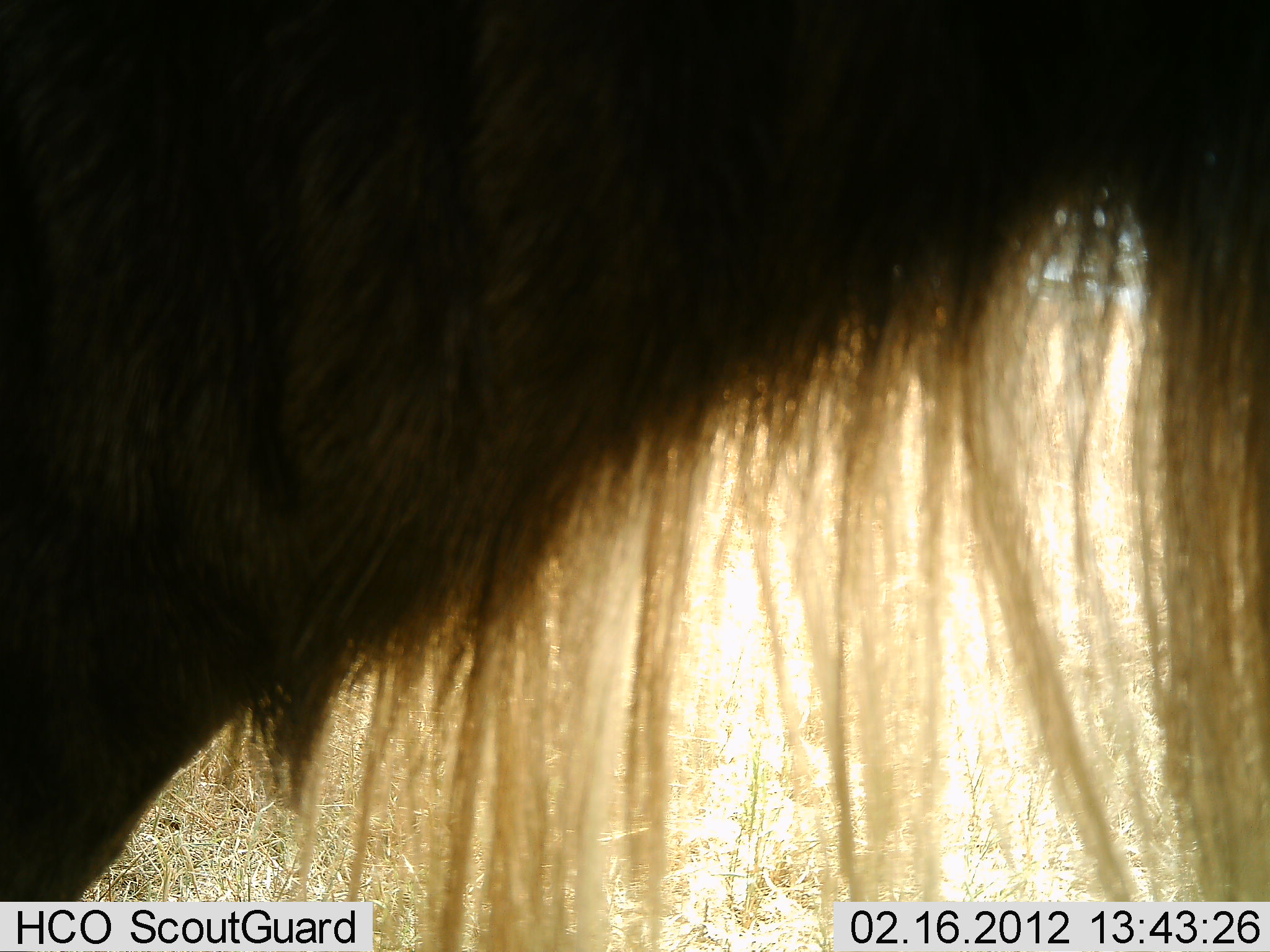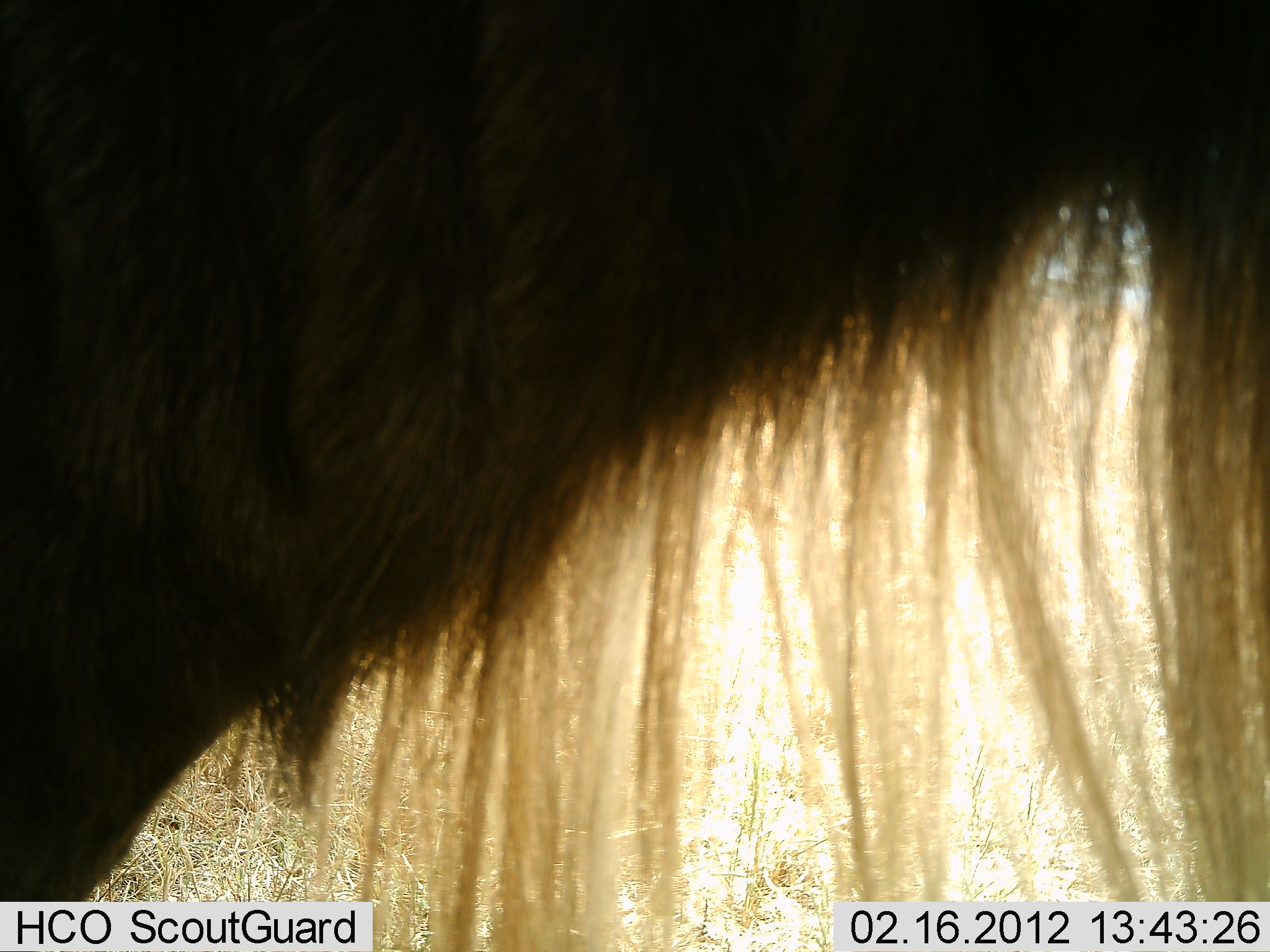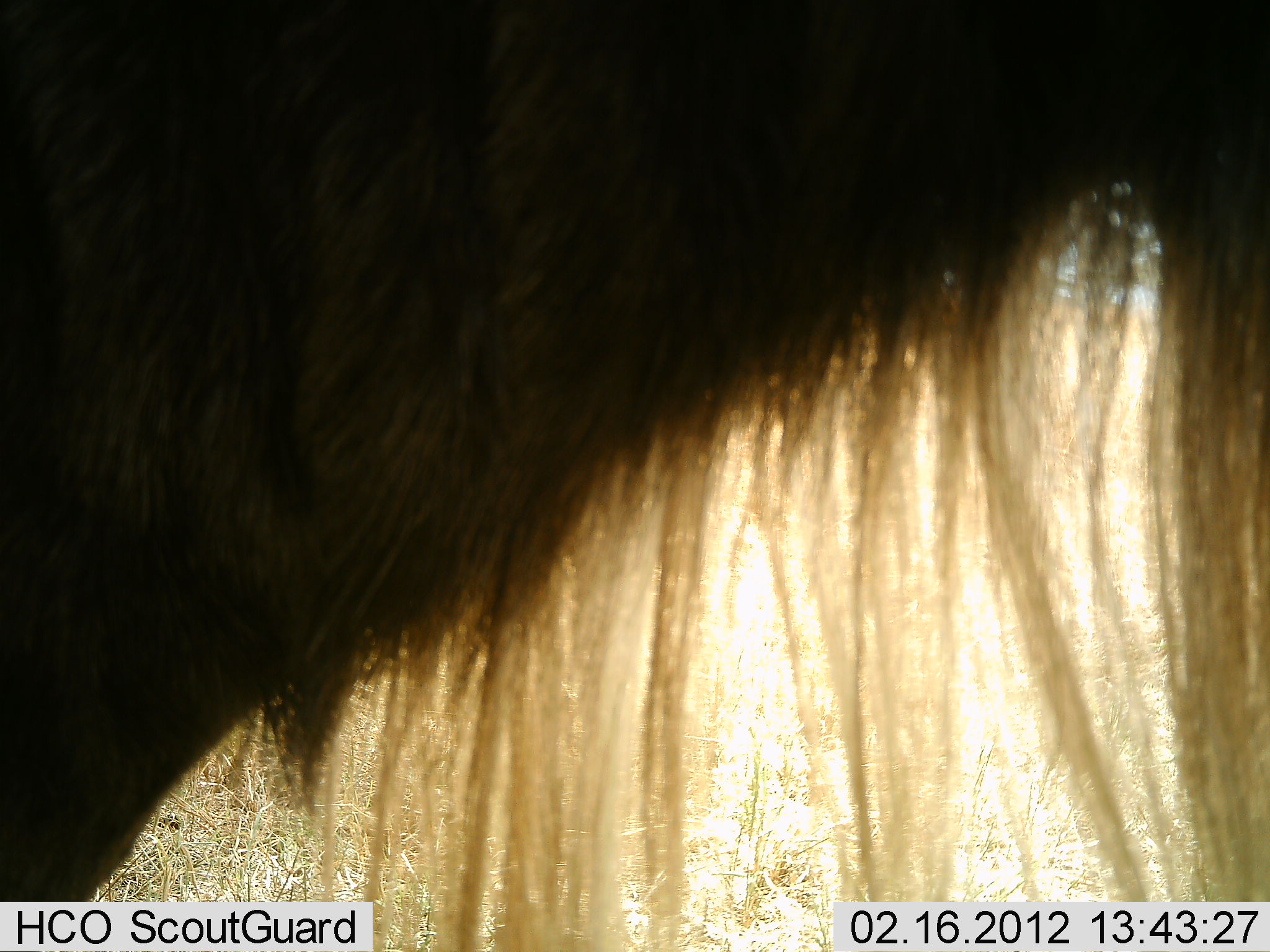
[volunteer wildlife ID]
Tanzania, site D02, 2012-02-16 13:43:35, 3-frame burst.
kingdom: Animalia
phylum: Chordata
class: Mammalia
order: Artiodactyla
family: Bovidae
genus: Connochaetes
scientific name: Connochaetes taurinus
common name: blue wildebeest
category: wildebeest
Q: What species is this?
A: Wildebeest (blue wildebeest) (Connochaetes taurinus).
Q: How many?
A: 1.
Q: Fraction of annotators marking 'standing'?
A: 92%.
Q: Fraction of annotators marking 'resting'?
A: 0%.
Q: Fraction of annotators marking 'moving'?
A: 8%.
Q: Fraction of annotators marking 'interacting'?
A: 0%.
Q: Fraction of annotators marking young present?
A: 0%.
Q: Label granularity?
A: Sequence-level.